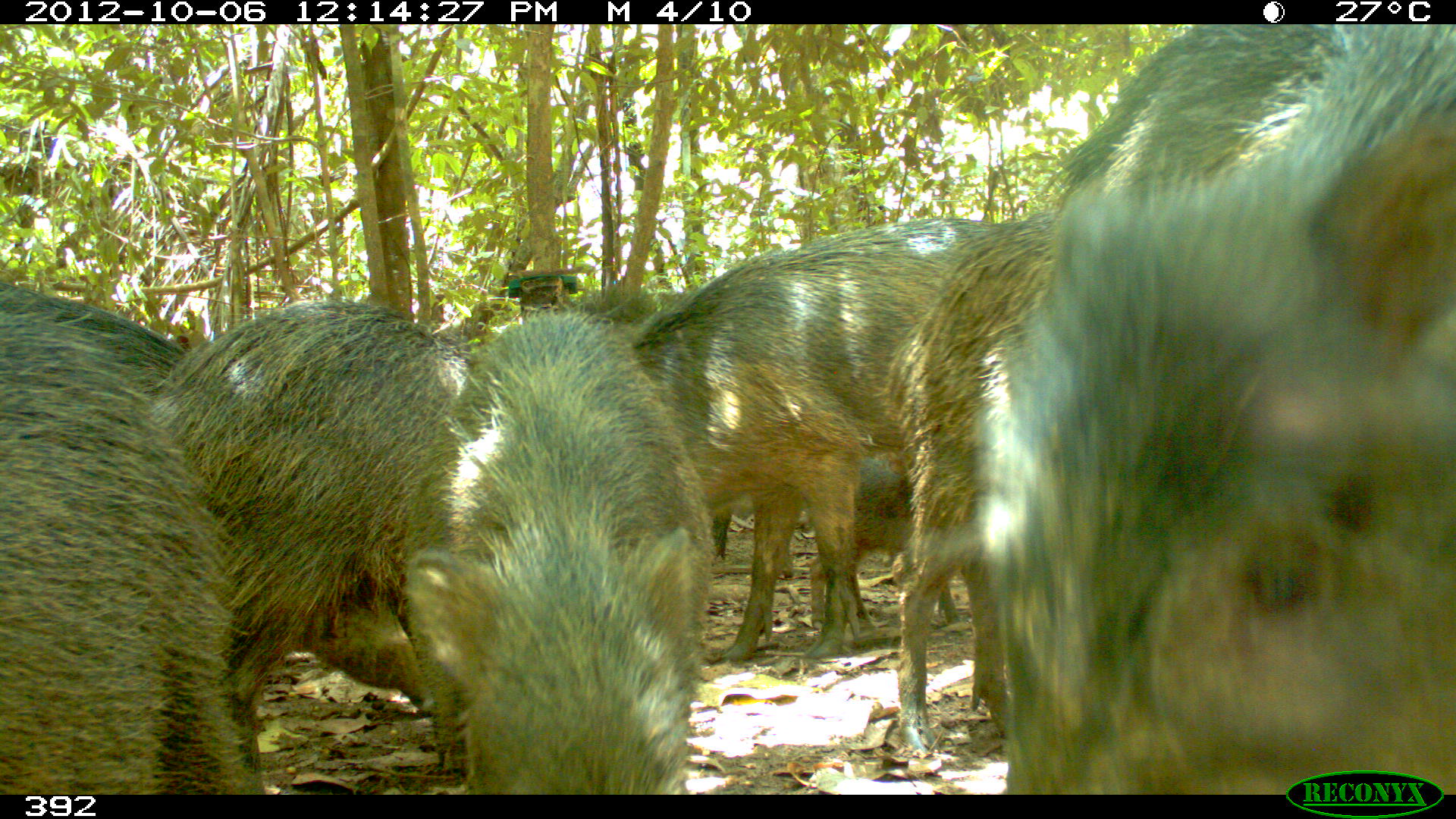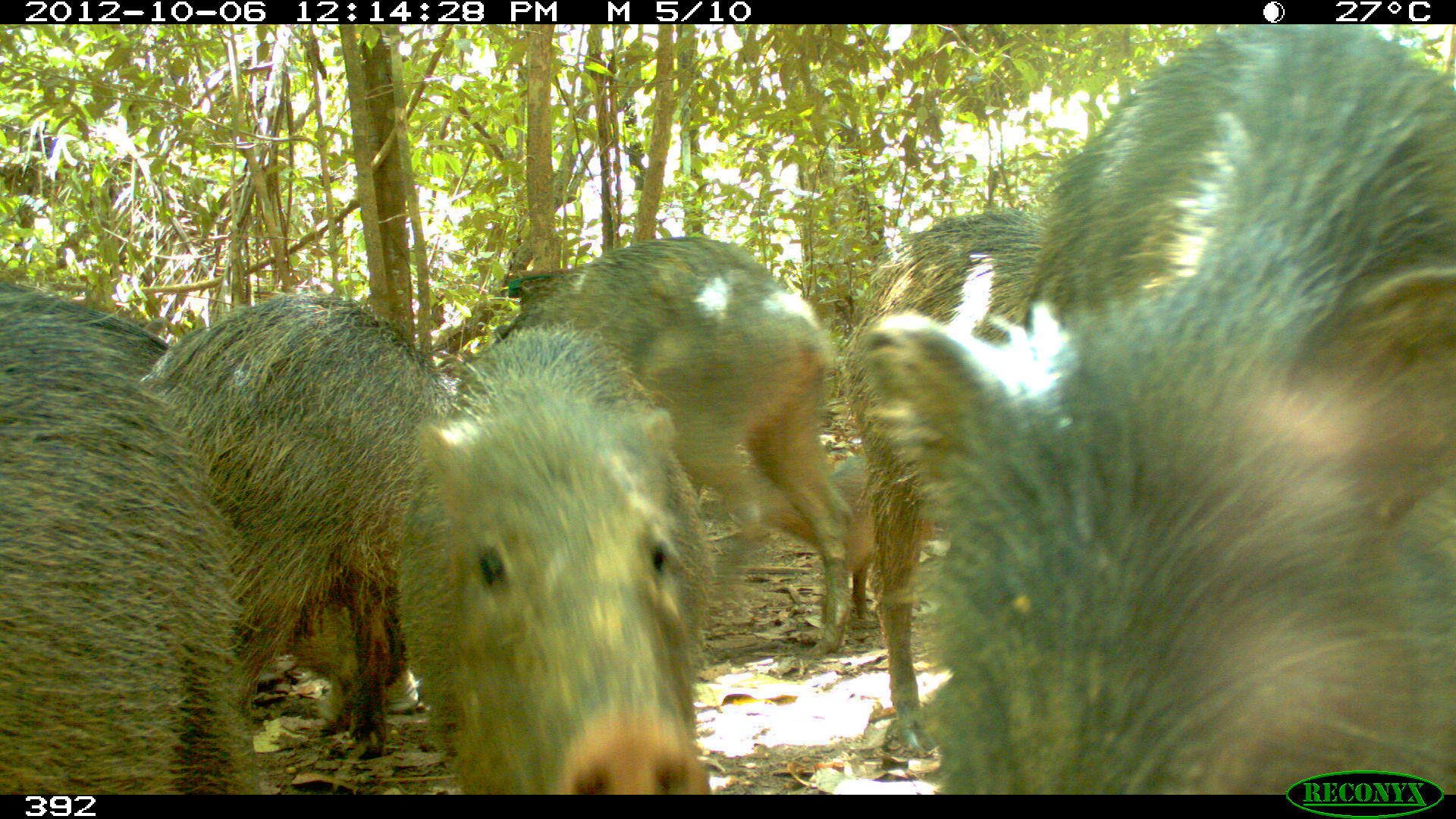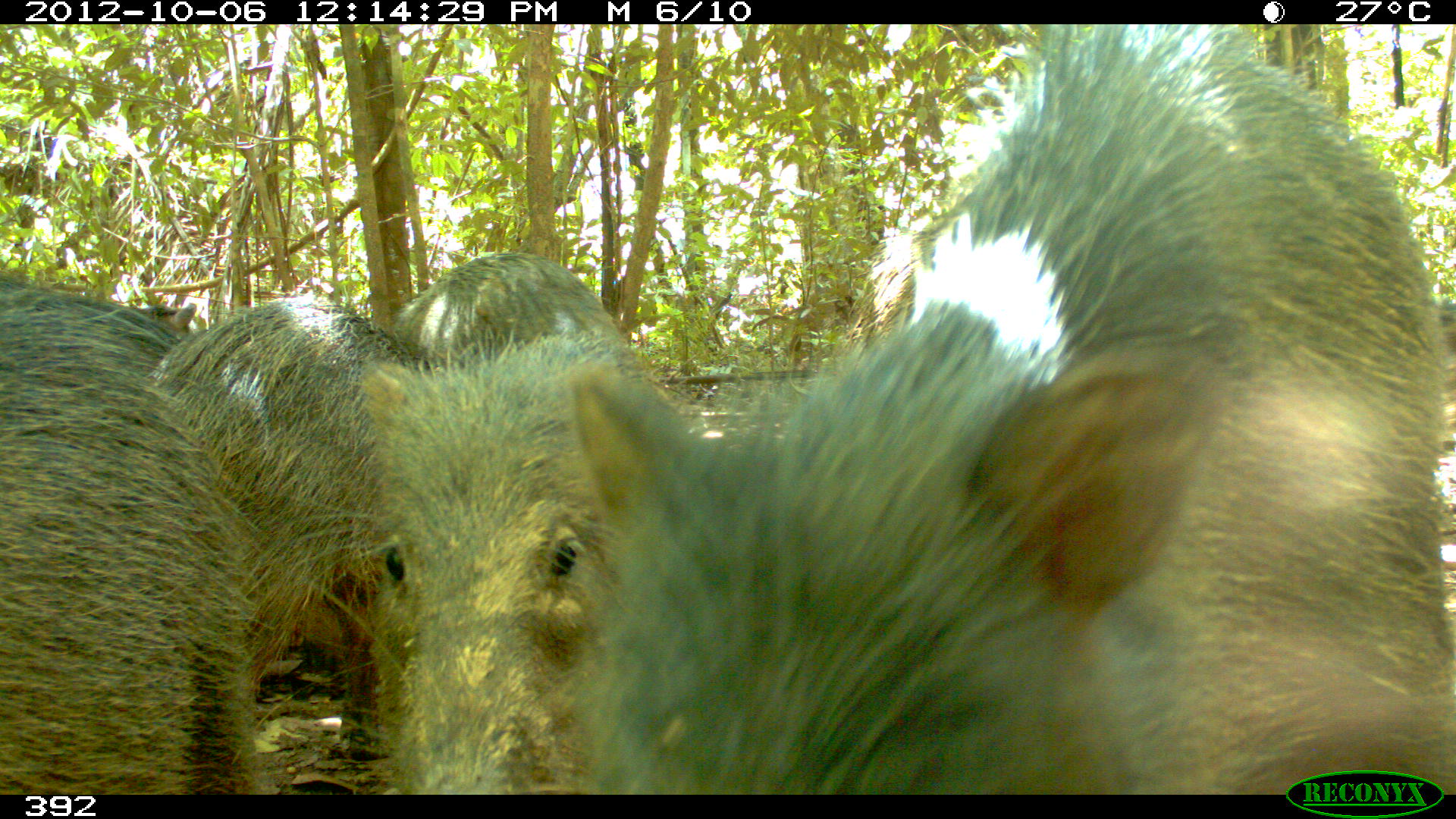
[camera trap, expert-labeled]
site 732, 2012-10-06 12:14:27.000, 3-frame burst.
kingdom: Animalia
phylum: Chordata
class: Mammalia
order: Artiodactyla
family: Tayassuidae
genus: Tayassu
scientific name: Tayassu pecari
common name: white-lipped peccary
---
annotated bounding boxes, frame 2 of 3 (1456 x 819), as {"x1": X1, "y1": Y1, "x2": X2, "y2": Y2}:
tayassu pecari: {"x1": 840, "y1": 20, "x2": 1451, "y2": 793}; {"x1": 462, "y1": 233, "x2": 855, "y2": 659}; {"x1": 130, "y1": 289, "x2": 477, "y2": 757}; {"x1": 390, "y1": 317, "x2": 718, "y2": 794}; {"x1": 1, "y1": 272, "x2": 265, "y2": 794}; {"x1": 833, "y1": 207, "x2": 1052, "y2": 757}; {"x1": 698, "y1": 443, "x2": 952, "y2": 621}; {"x1": 0, "y1": 284, "x2": 173, "y2": 390}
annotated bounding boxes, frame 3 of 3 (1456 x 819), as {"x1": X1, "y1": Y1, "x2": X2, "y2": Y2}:
tayassu pecari: {"x1": 557, "y1": 25, "x2": 1450, "y2": 792}; {"x1": 350, "y1": 332, "x2": 701, "y2": 794}; {"x1": 378, "y1": 250, "x2": 667, "y2": 761}; {"x1": 142, "y1": 291, "x2": 464, "y2": 743}; {"x1": 0, "y1": 264, "x2": 271, "y2": 795}; {"x1": 65, "y1": 293, "x2": 197, "y2": 377}